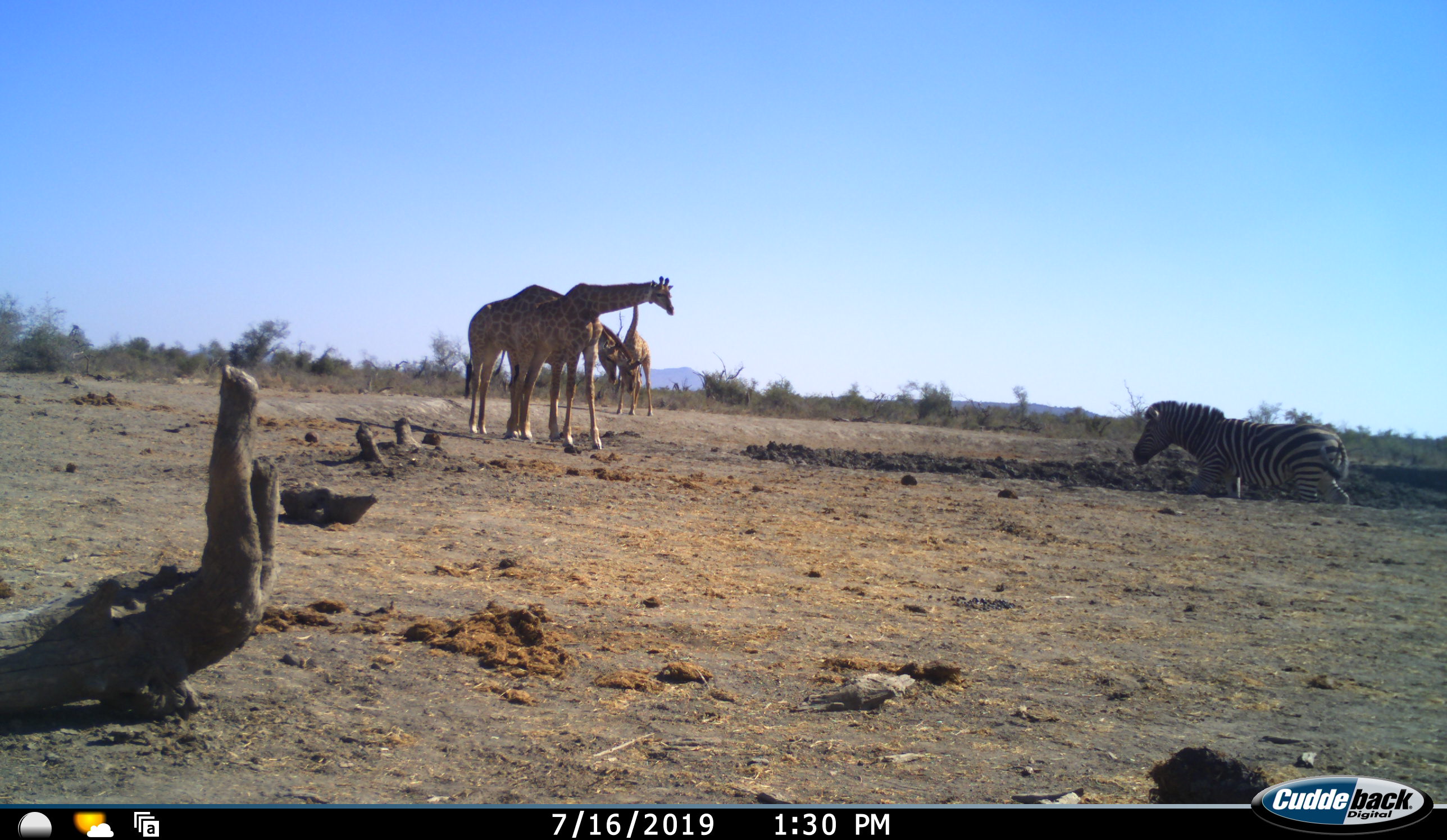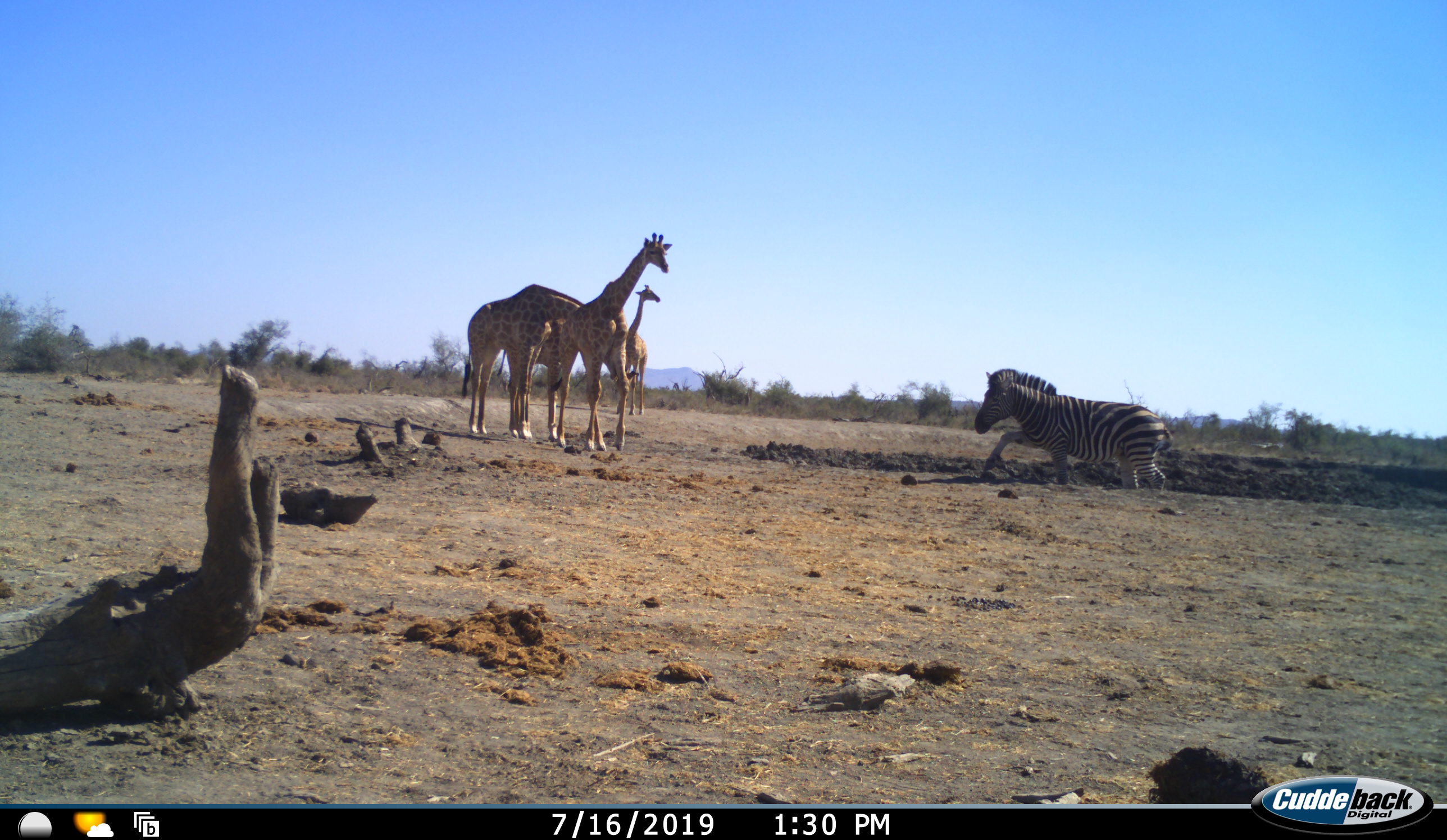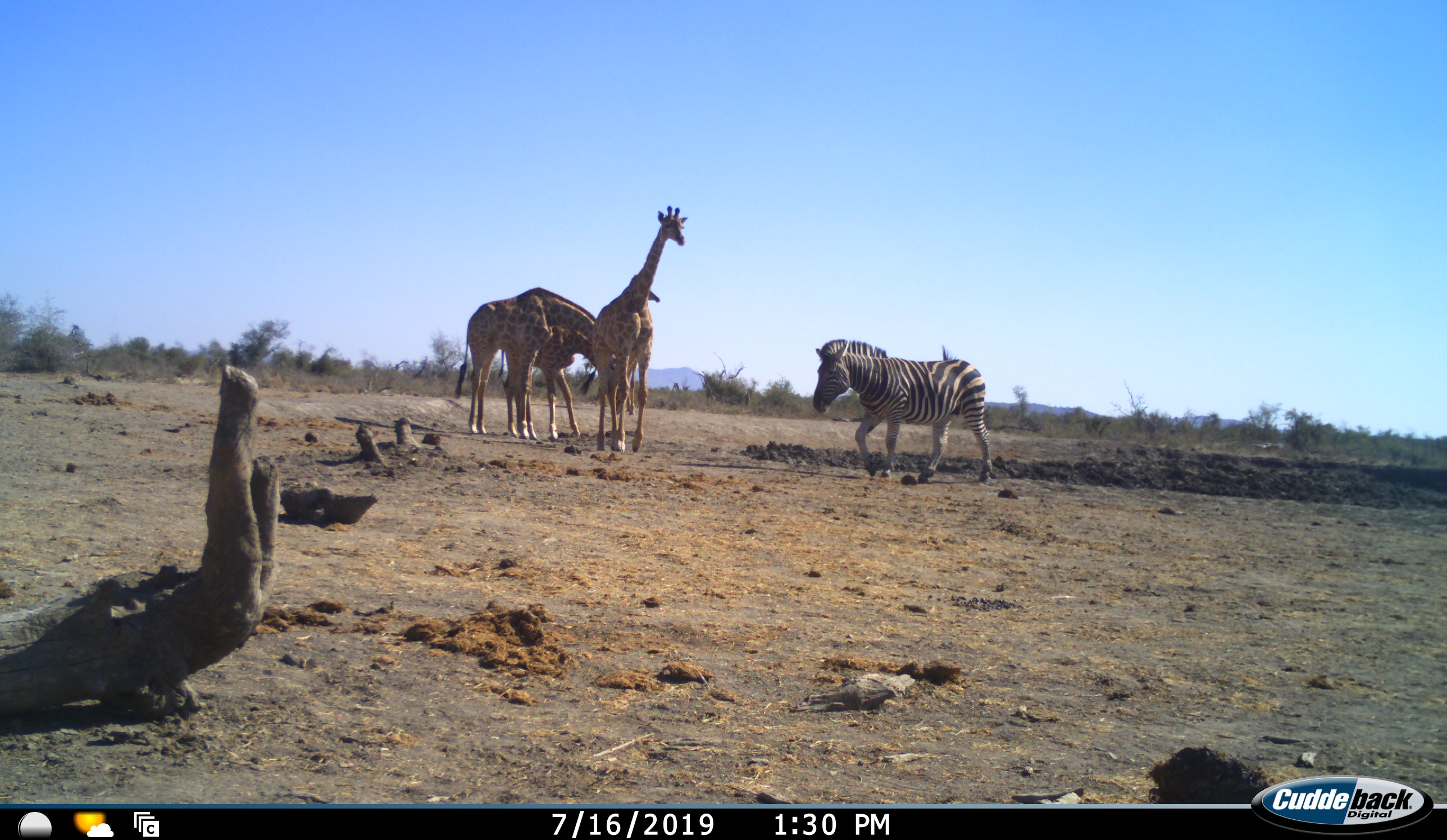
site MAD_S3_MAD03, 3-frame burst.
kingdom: Animalia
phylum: Chordata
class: Mammalia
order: Artiodactyla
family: Giraffidae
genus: Giraffa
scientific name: Giraffa camelopardalis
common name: giraffe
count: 4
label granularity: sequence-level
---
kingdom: Animalia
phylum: Chordata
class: Mammalia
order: Perissodactyla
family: Equidae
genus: Equus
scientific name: Equus quagga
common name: plains zebra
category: zebraplains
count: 1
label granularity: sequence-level